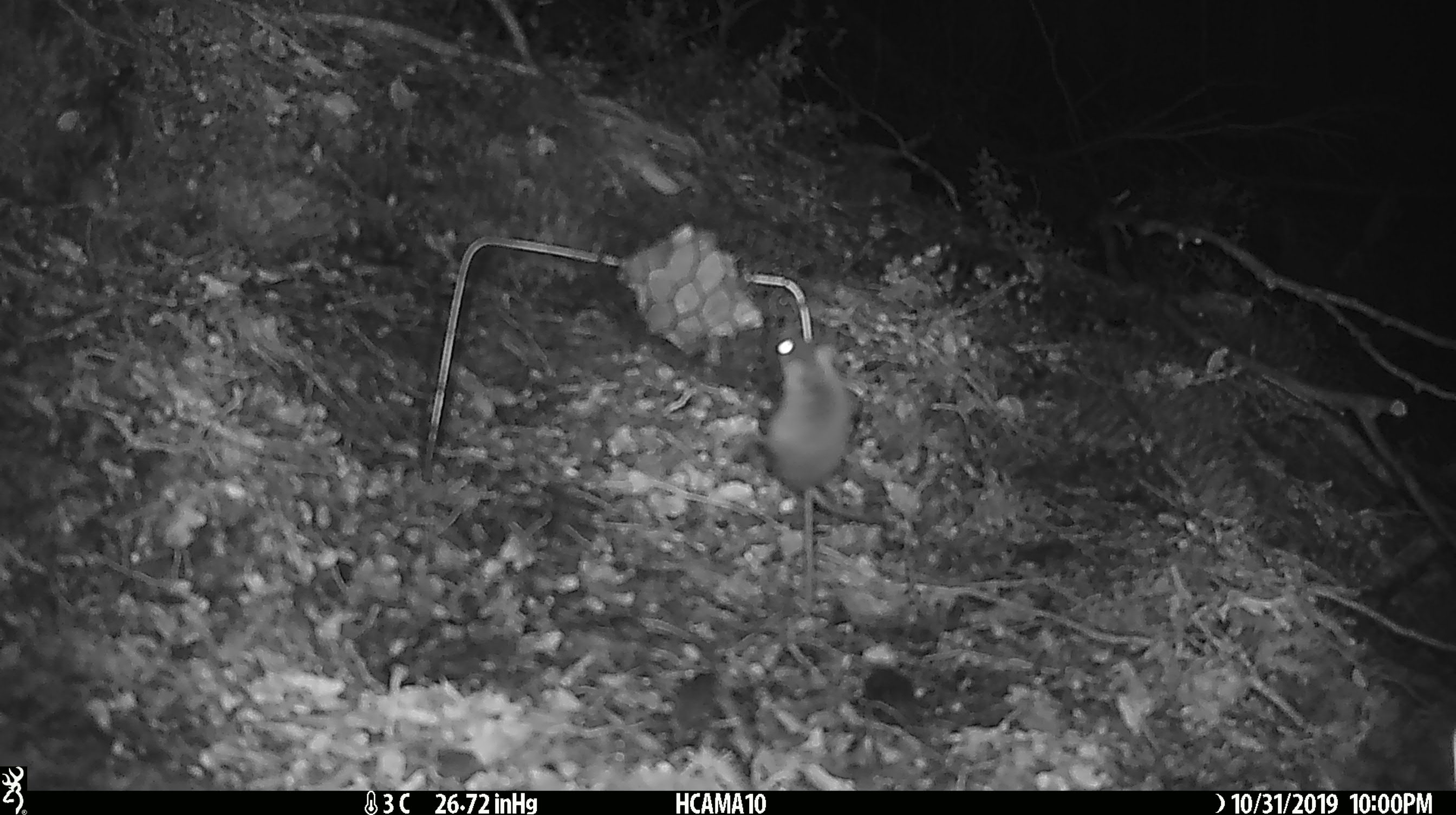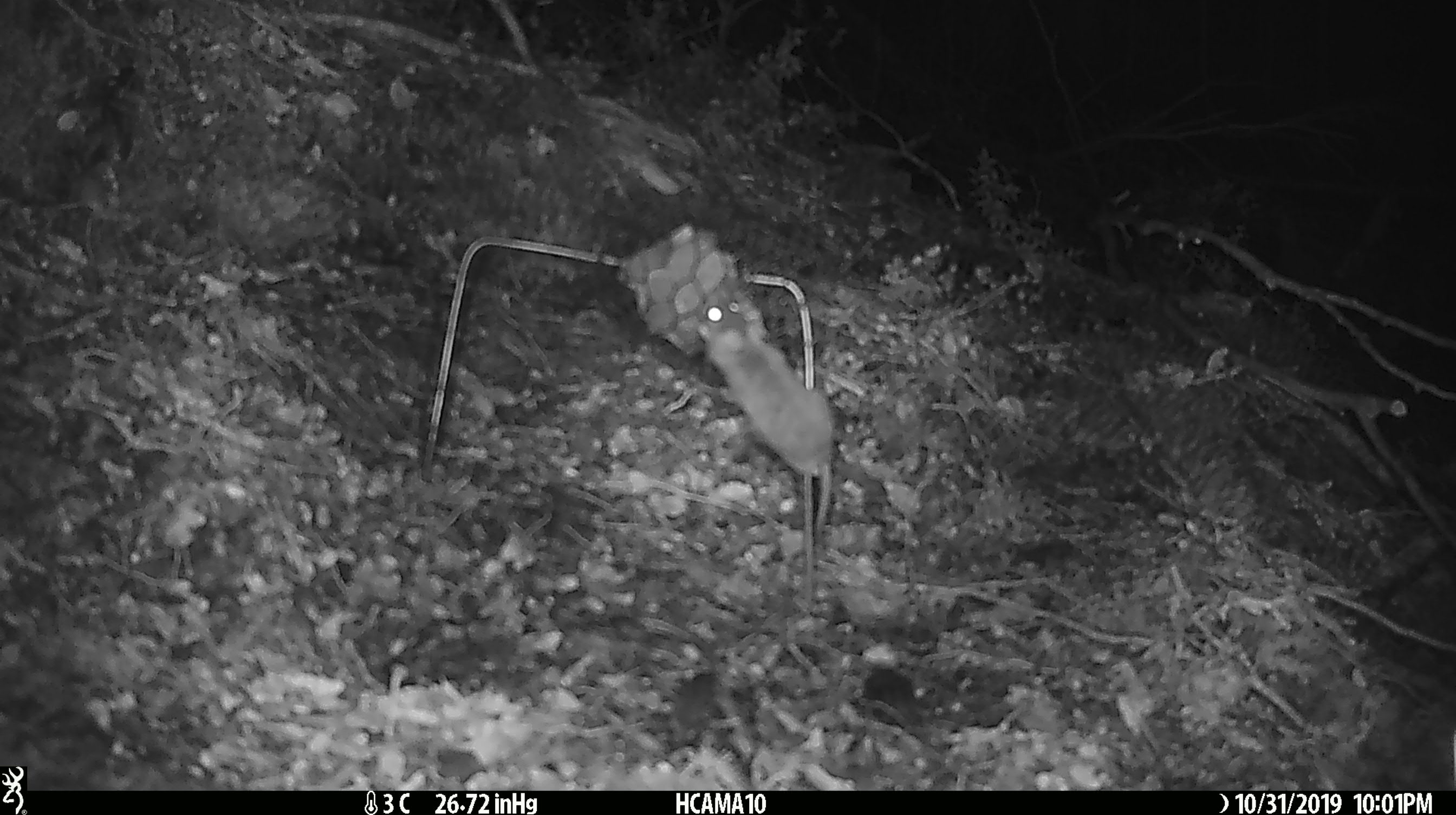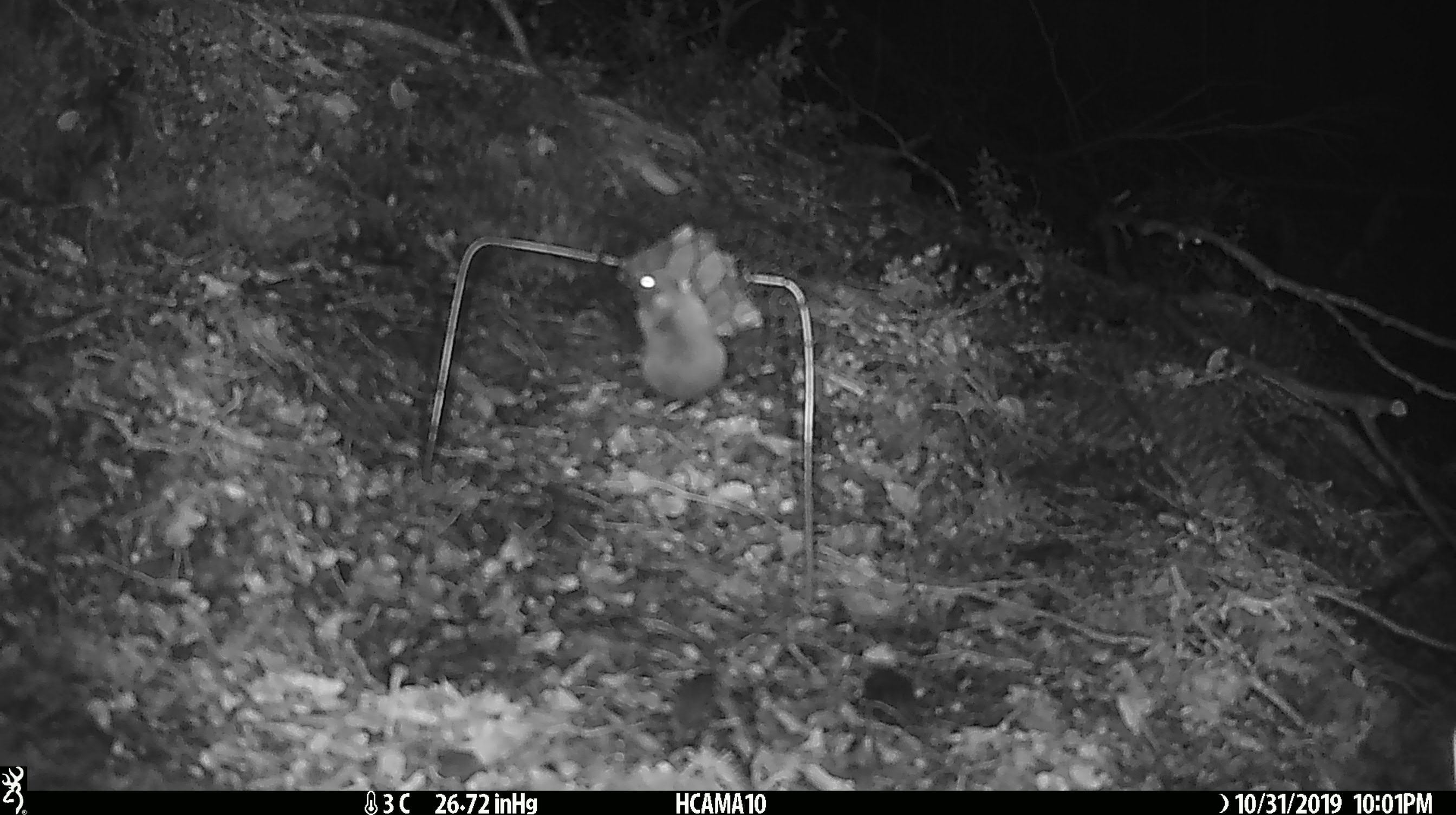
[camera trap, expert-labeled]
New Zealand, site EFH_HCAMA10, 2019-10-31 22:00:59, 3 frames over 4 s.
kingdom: Animalia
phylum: Chordata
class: Mammalia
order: Rodentia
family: Muridae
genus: Mus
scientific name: Mus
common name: mouse